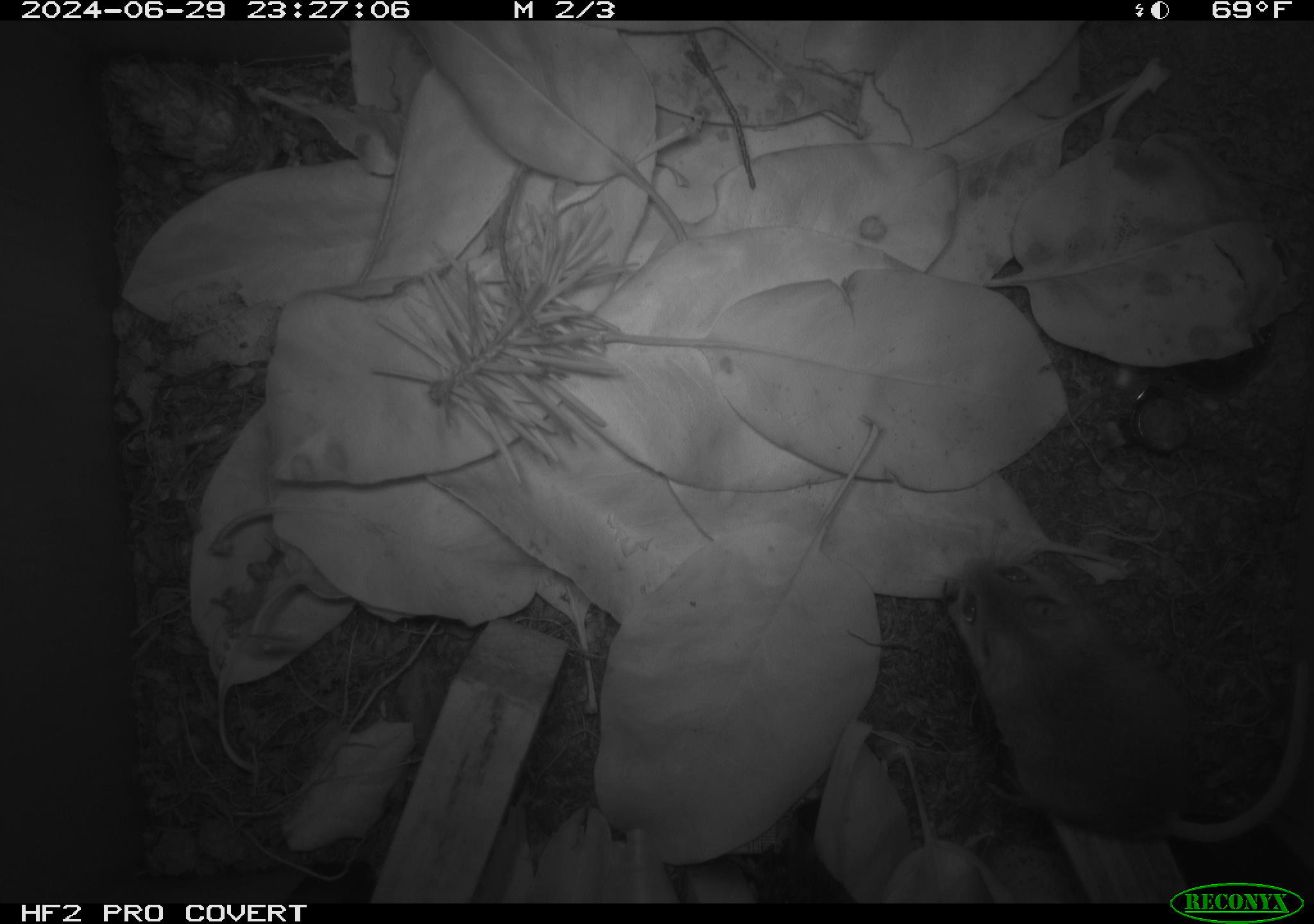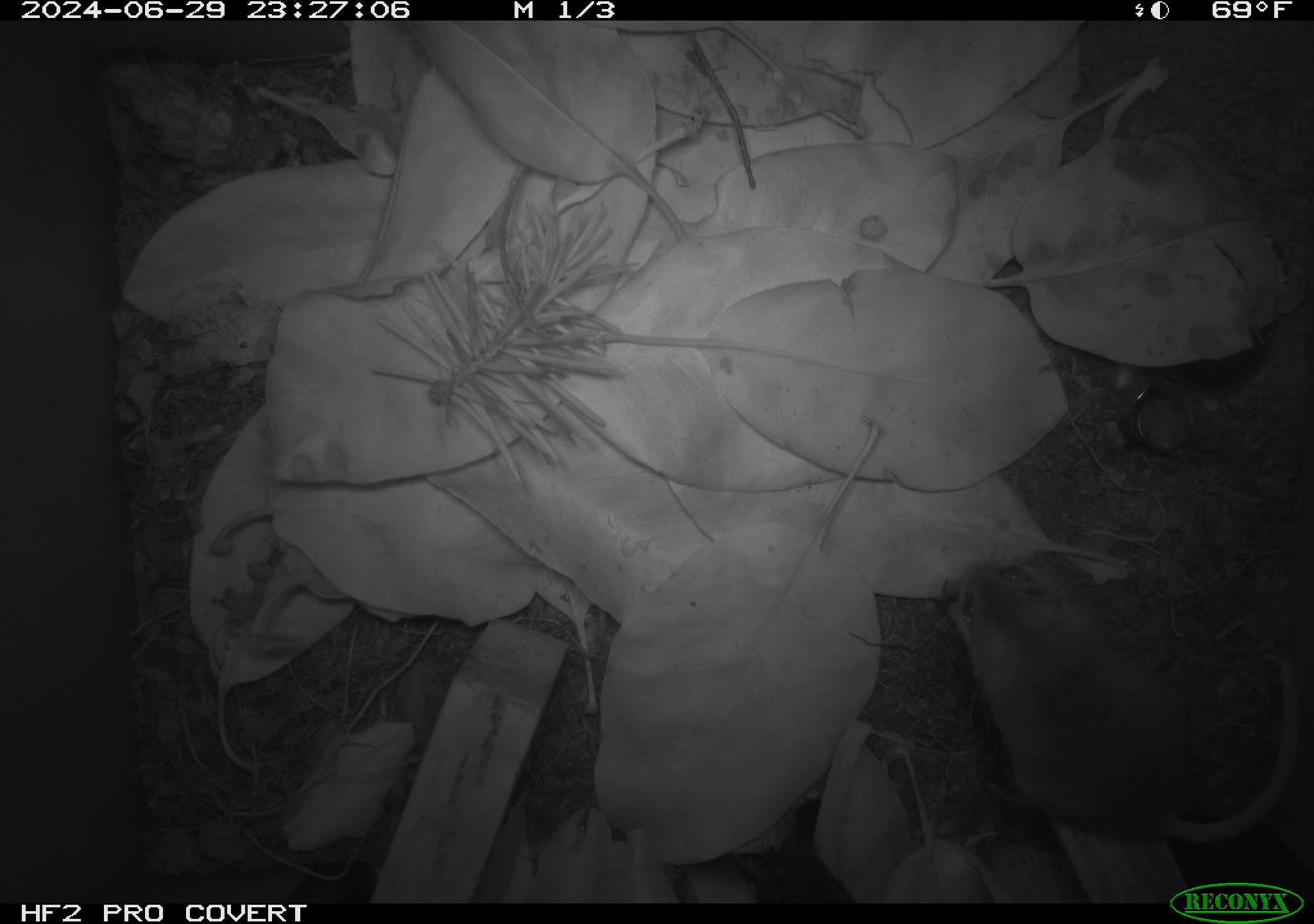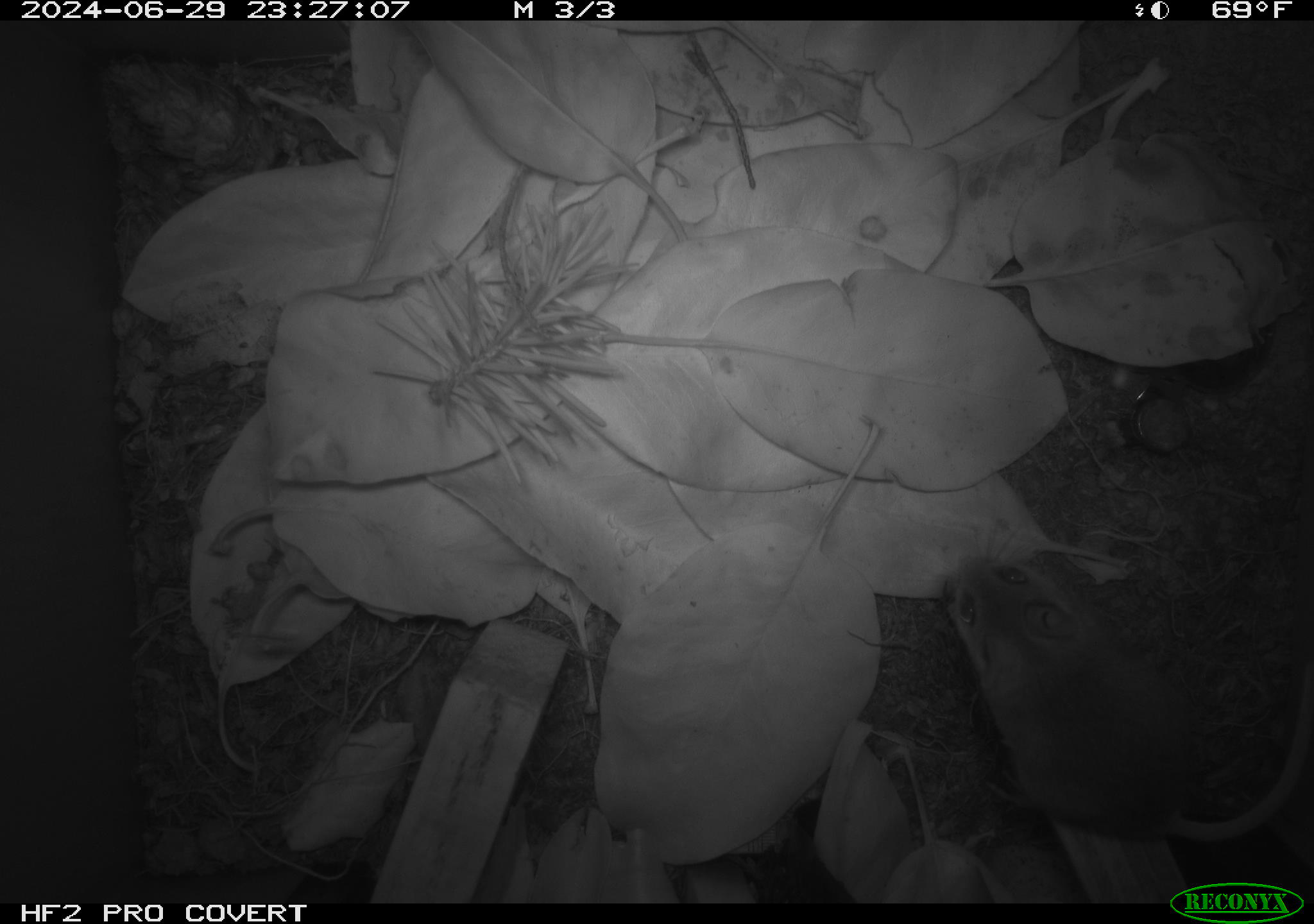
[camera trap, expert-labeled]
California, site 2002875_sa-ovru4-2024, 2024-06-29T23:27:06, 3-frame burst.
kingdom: Animalia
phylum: Chordata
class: Mammalia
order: Rodentia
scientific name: Rodentia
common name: mouse species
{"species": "mouse species (Rodentia)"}